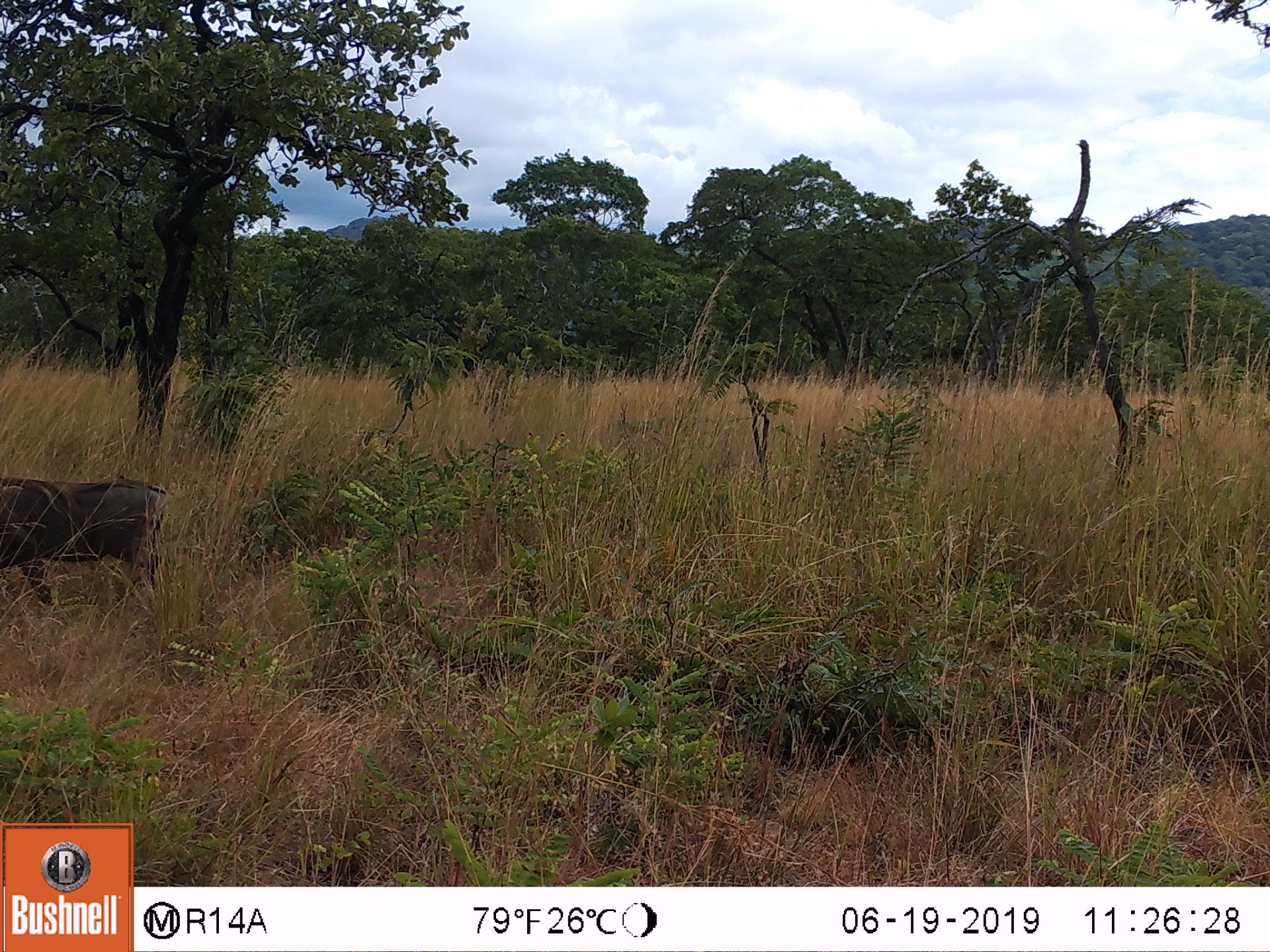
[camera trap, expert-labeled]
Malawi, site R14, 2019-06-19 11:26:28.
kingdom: Animalia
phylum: Chordata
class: Mammalia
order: Artiodactyla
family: Suidae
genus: Phacochoerus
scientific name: Phacochoerus africanus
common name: common warthog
Common warthog (Phacochoerus africanus), count 1.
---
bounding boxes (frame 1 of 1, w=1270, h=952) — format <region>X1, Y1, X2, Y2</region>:
common warthog: <region>0, 471, 169, 616</region>